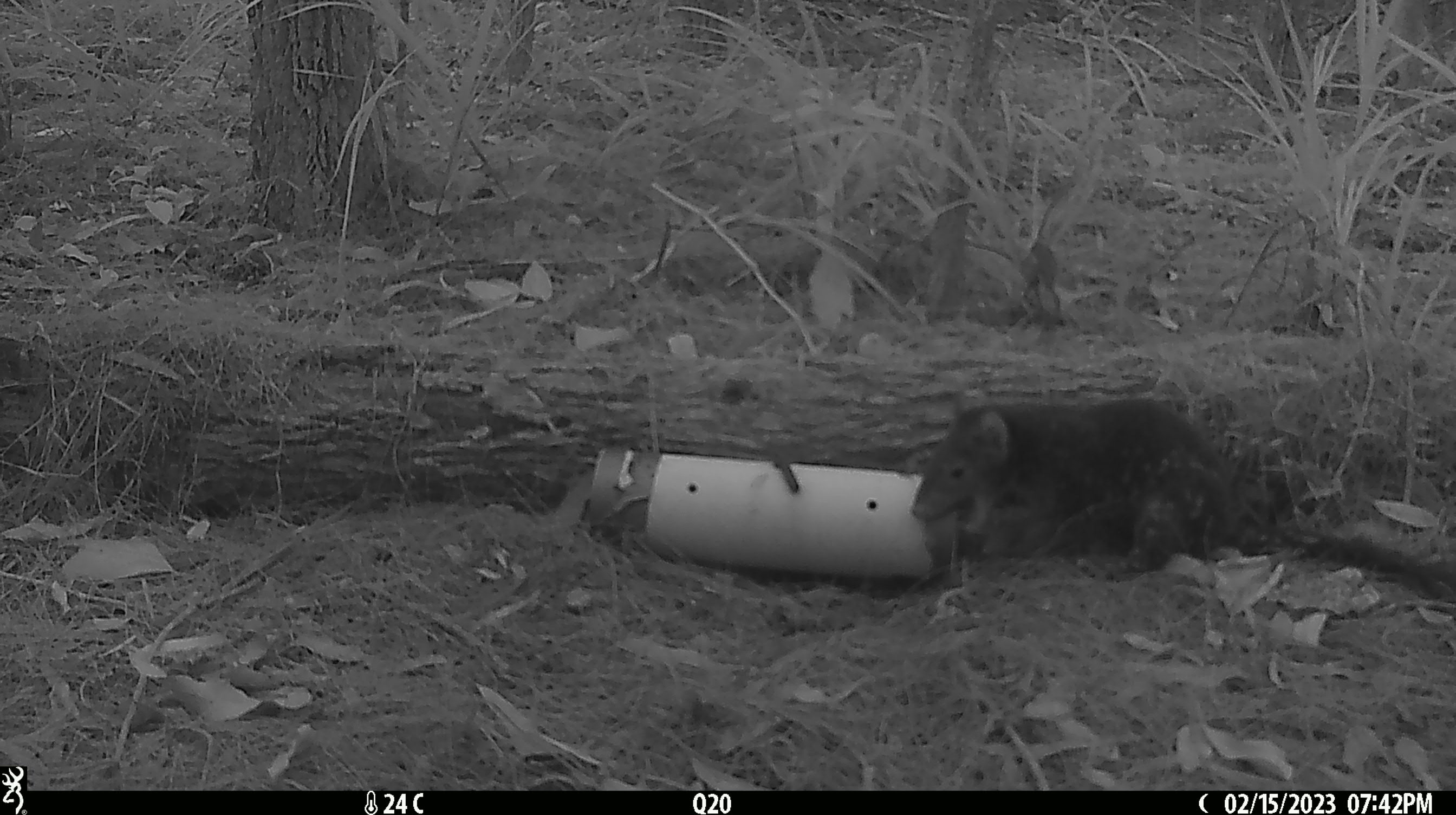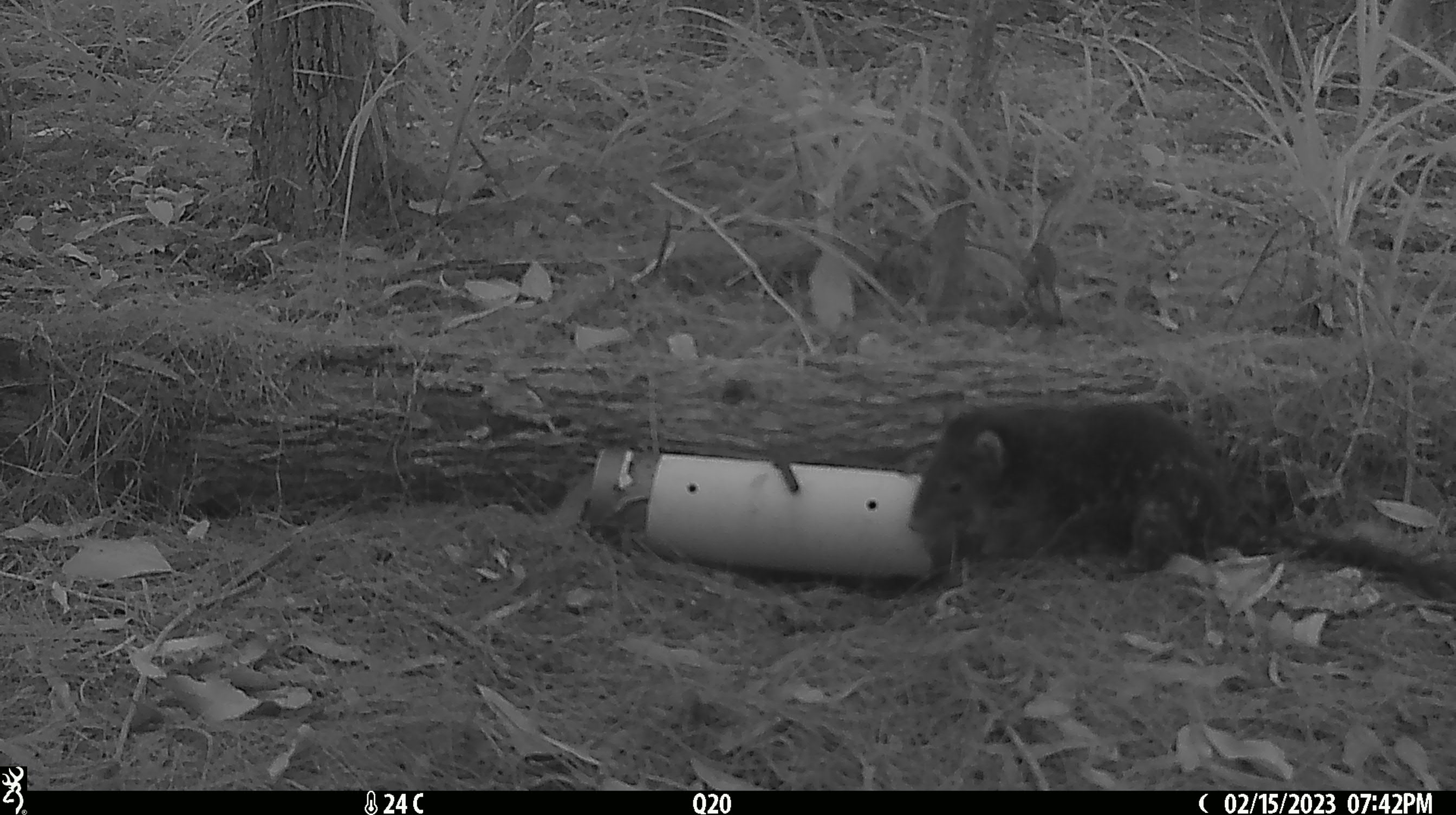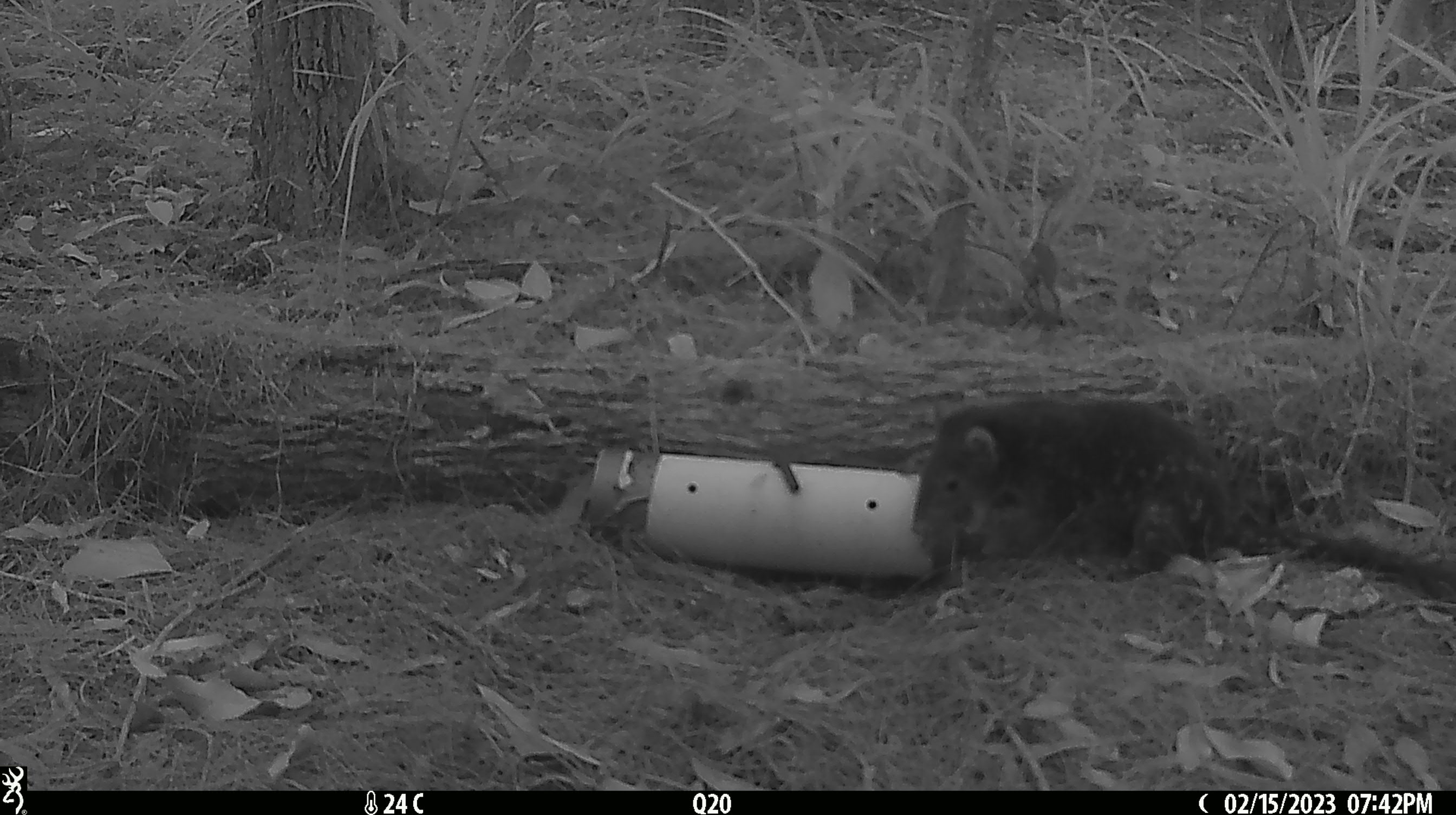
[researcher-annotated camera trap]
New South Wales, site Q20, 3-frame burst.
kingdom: Animalia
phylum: Chordata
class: Mammalia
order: Dasyuromorphia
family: Dasyuridae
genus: Dasyurus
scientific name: Dasyurus maculatus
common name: spotted-tailed quoll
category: quoll